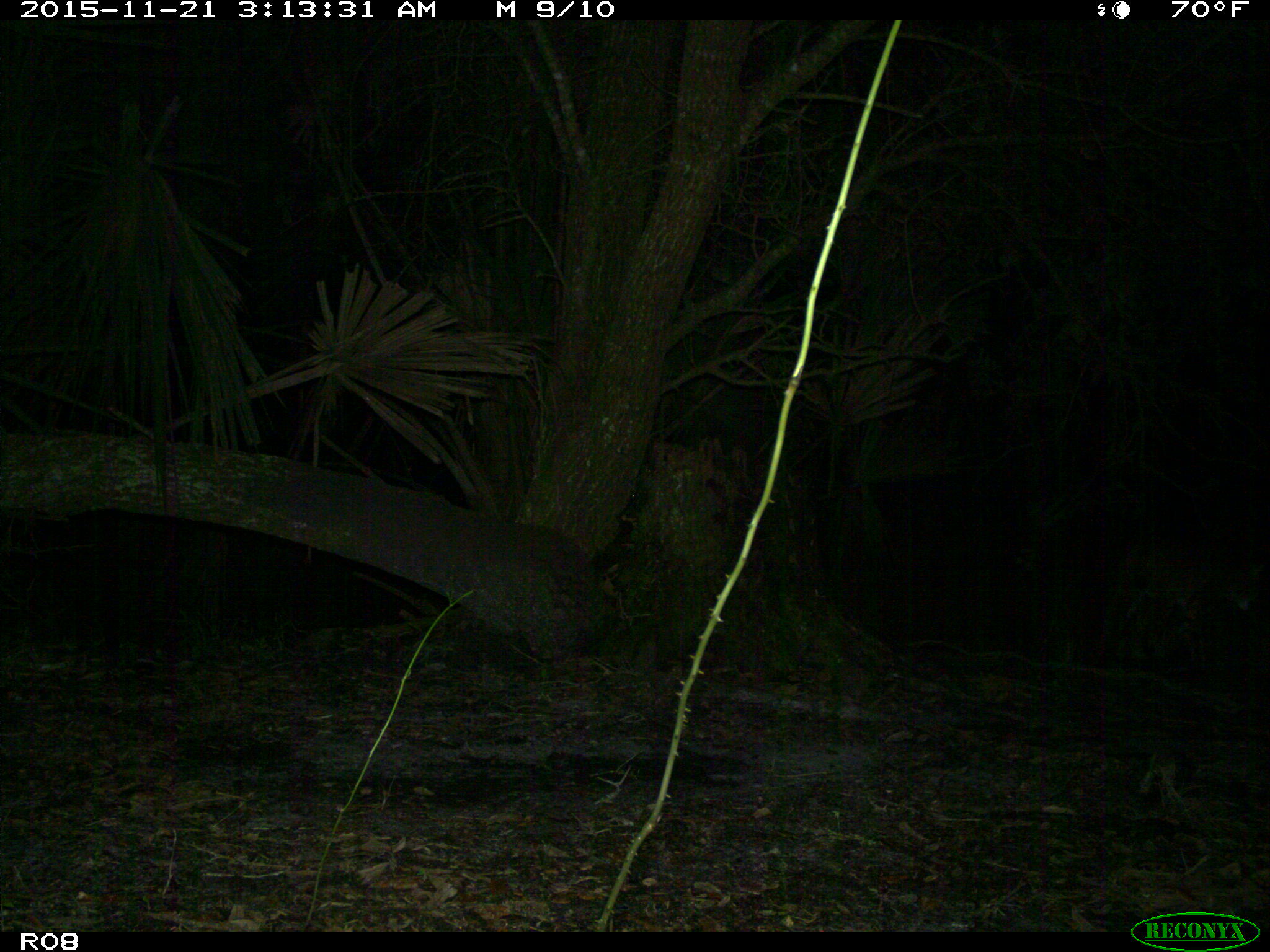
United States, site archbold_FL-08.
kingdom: Animalia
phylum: Chordata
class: Mammalia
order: Carnivora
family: Felidae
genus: Lynx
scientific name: Lynx rufus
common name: bobcat